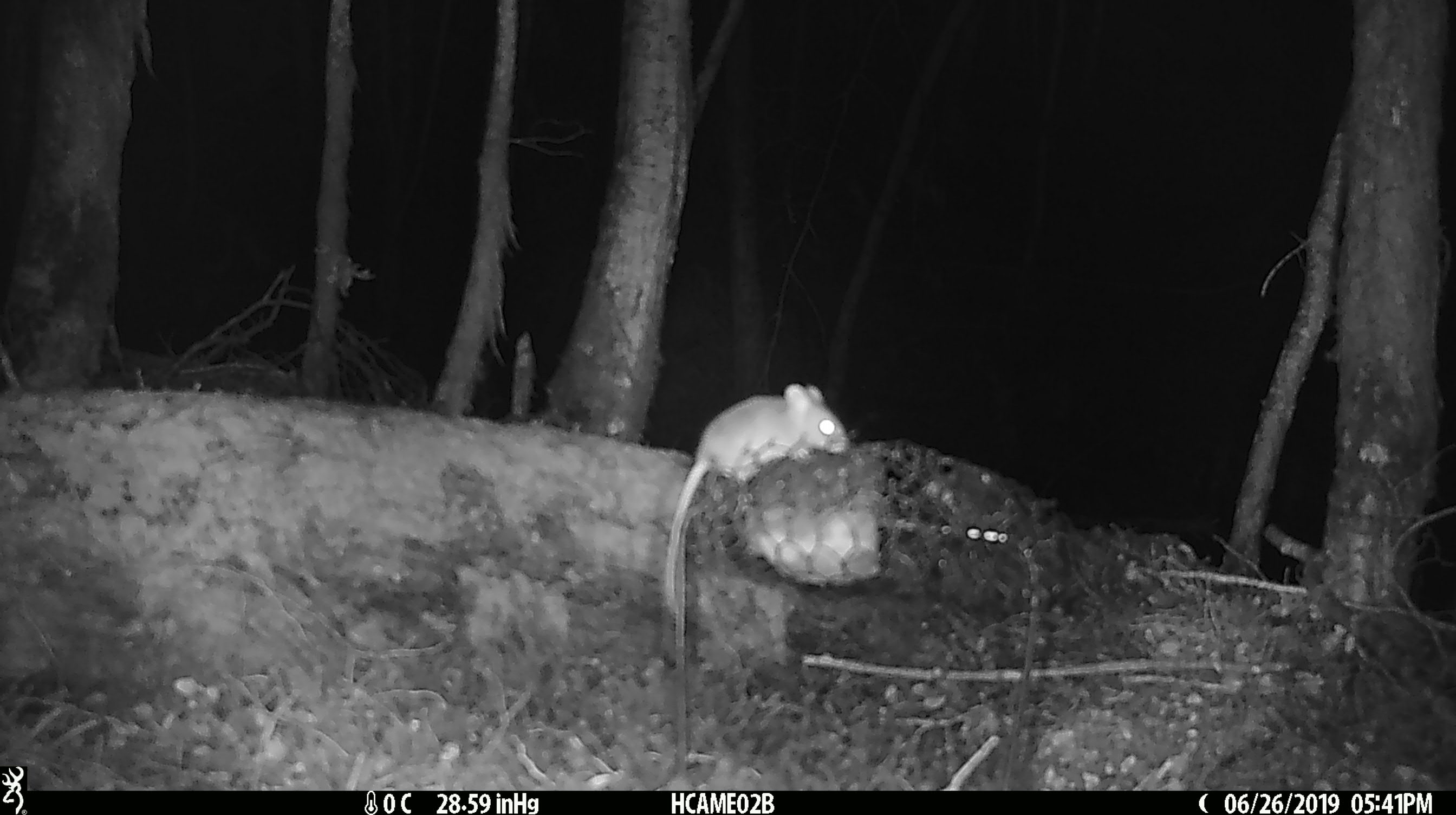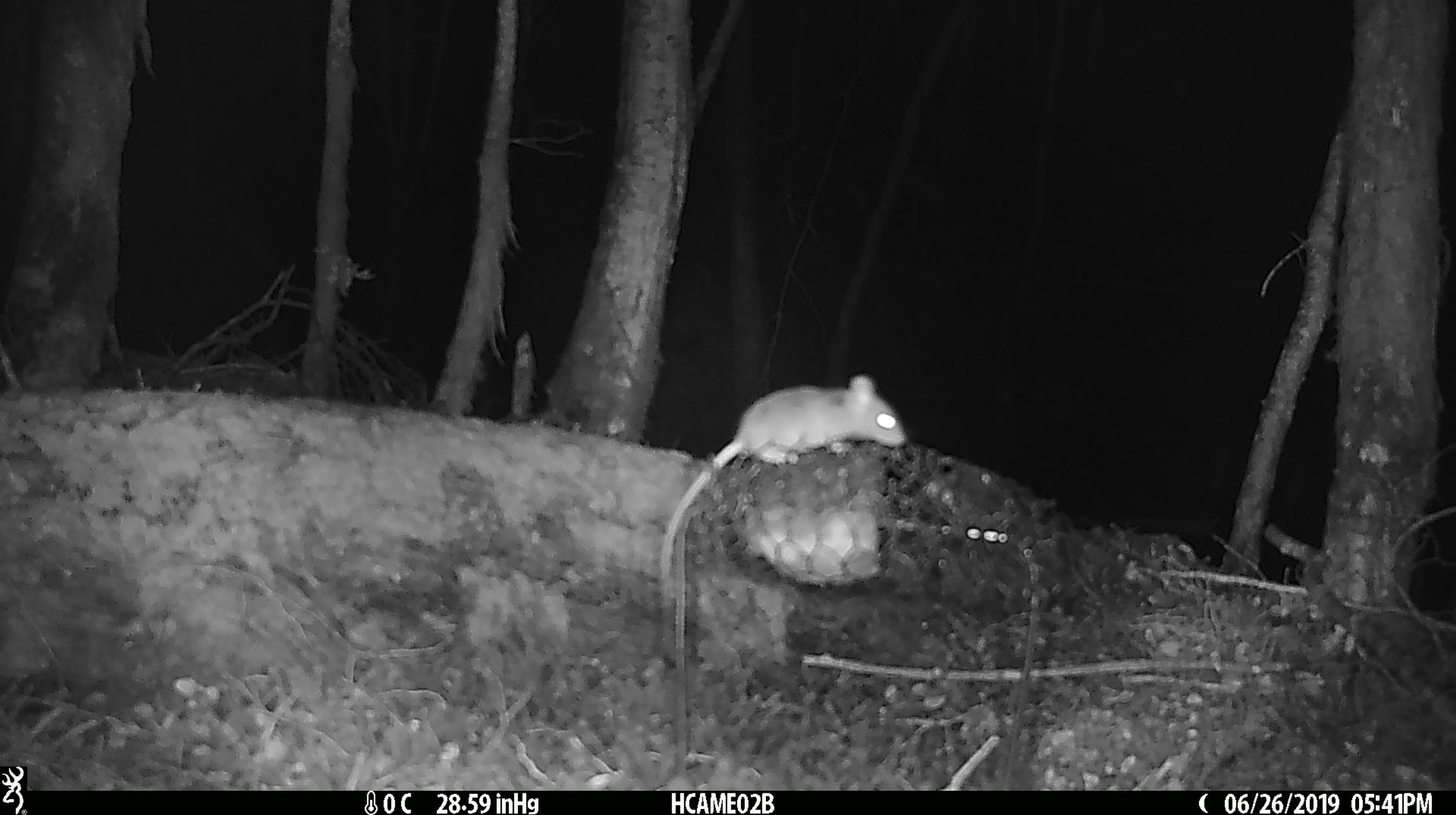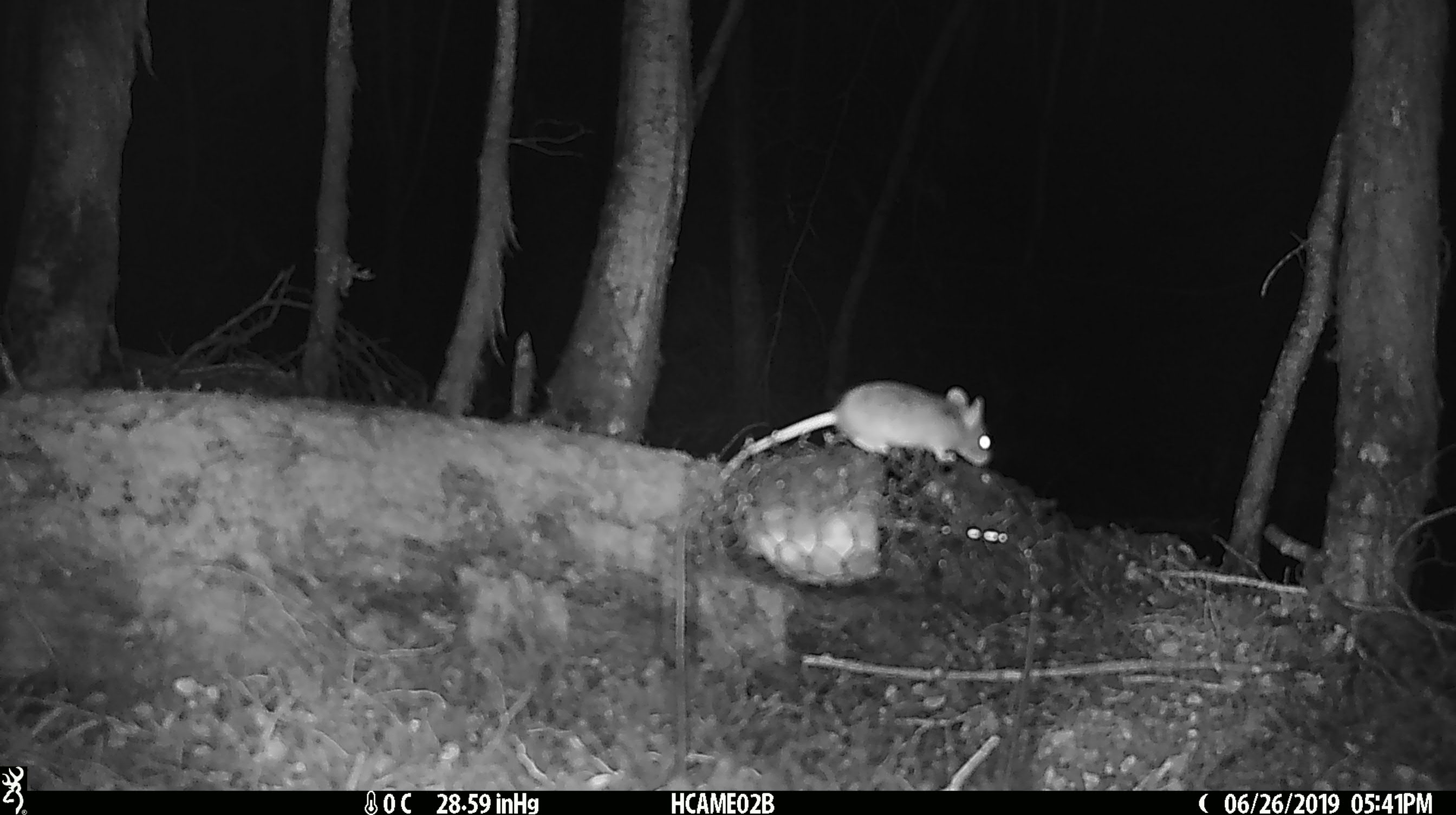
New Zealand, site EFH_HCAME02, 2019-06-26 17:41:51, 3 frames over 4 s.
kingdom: Animalia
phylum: Chordata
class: Mammalia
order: Rodentia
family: Muridae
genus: Mus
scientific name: Mus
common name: mouse